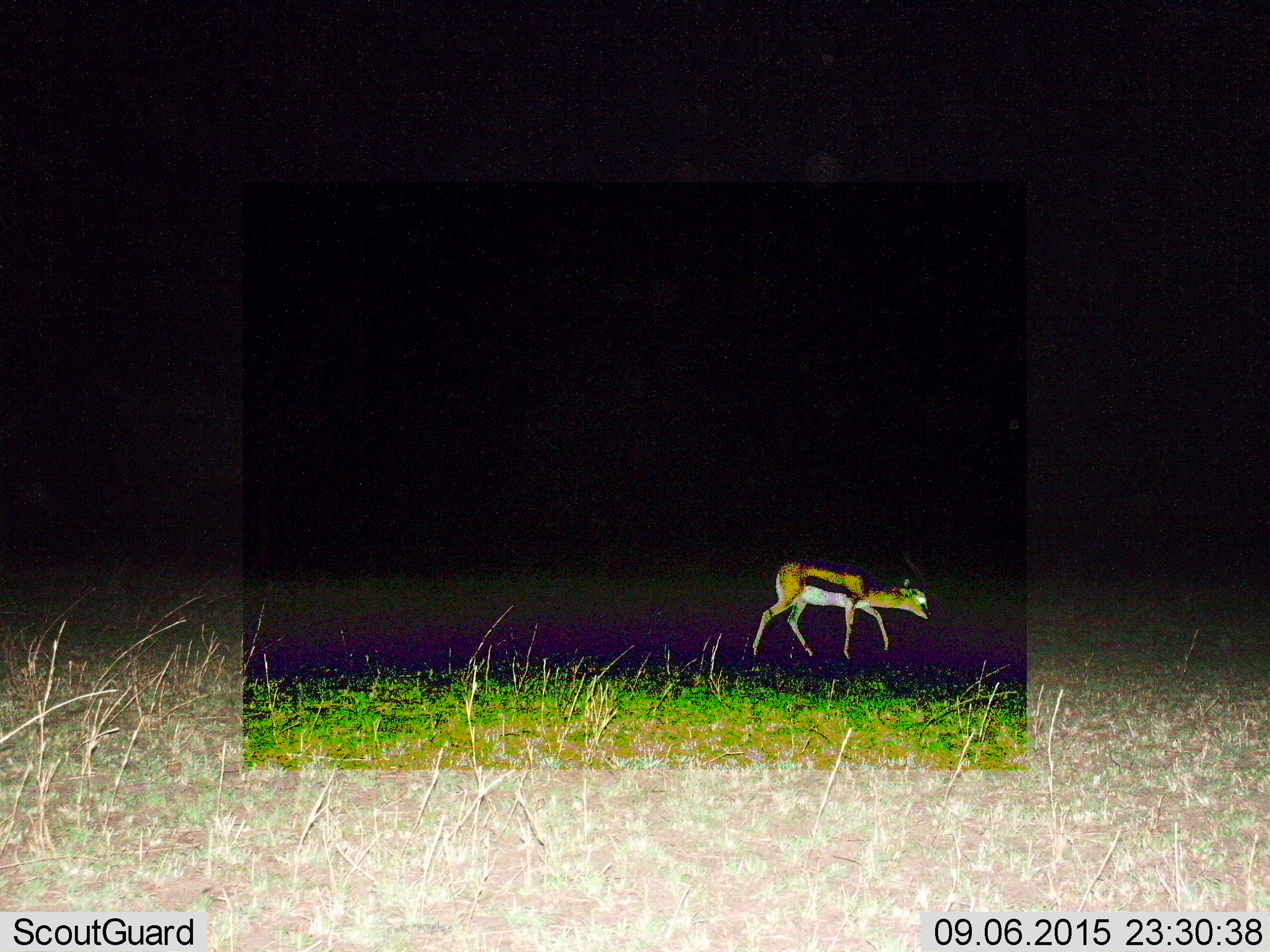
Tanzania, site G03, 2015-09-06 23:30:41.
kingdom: Animalia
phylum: Chordata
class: Mammalia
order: Artiodactyla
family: Bovidae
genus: Eudorcas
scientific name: Eudorcas thomsonii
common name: thomson's gazelle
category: gazellethomsons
Gazellethomsons (thomson's gazelle) (Eudorcas thomsonii), count 1. Behavior (volunteer vote fractions): standing 7%, resting 0%, moving 93%, interacting 0%. Young present (vote fraction): 14%. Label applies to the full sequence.